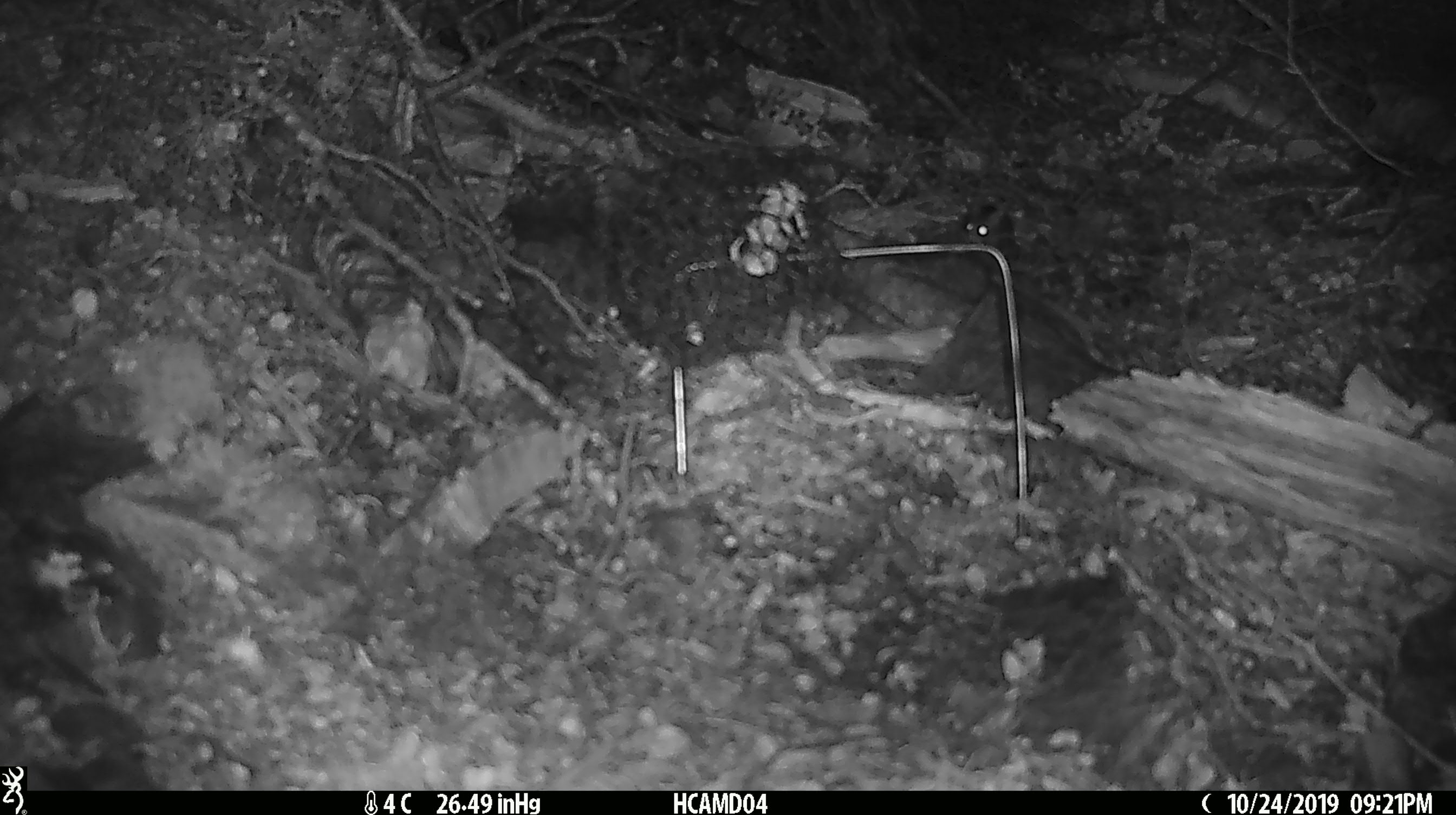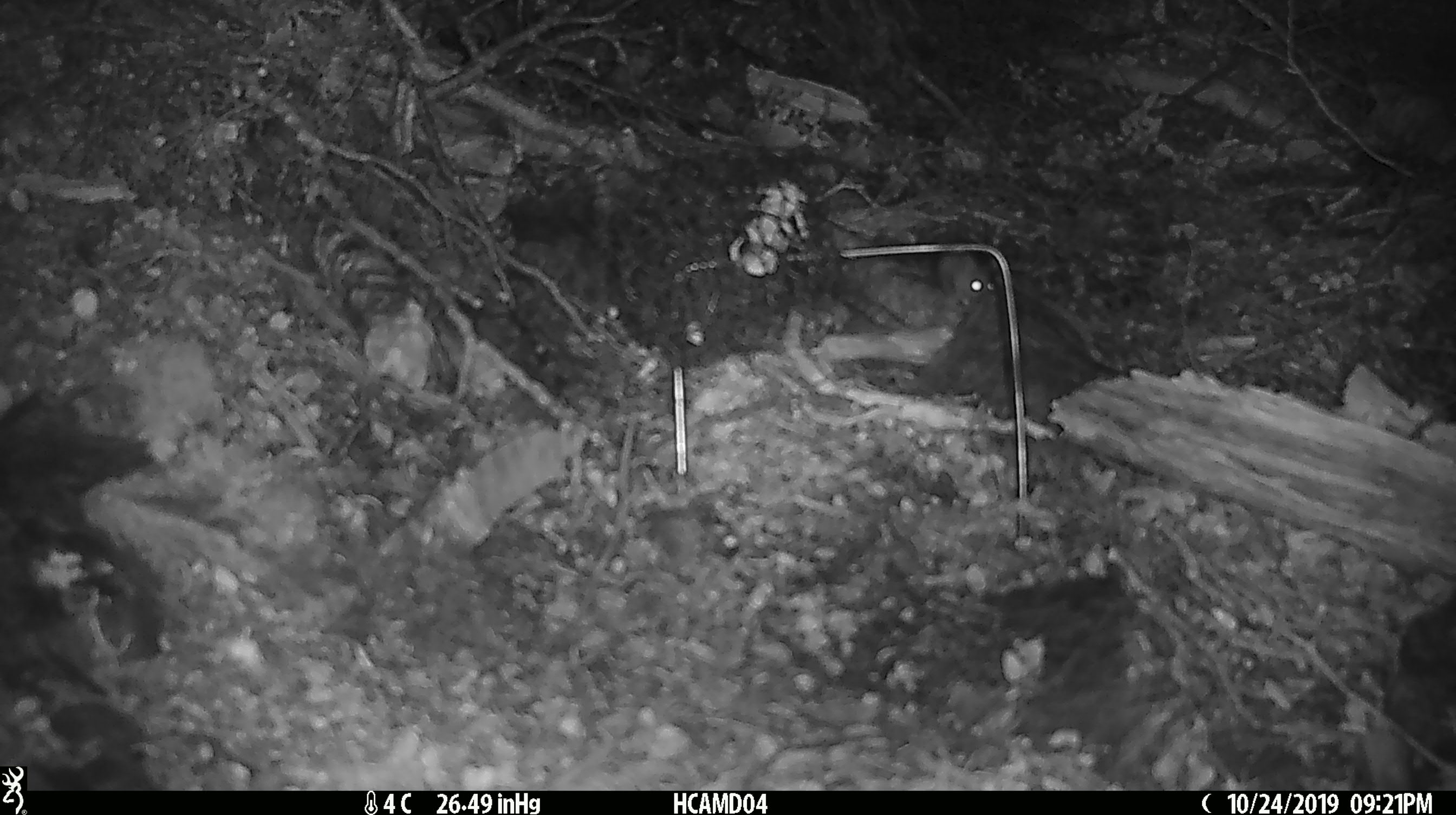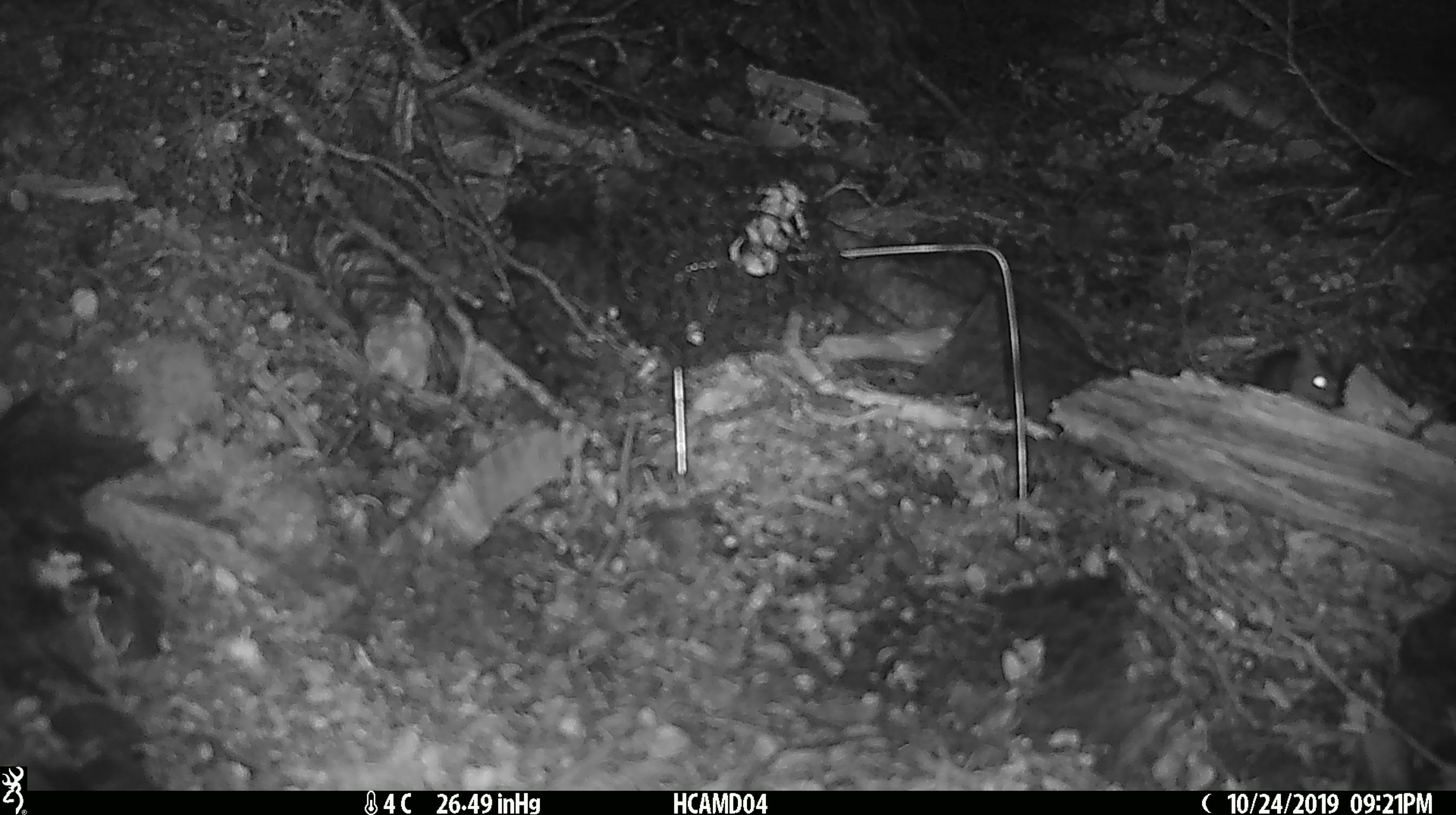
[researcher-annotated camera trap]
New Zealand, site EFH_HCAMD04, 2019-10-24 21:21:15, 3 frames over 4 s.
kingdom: Animalia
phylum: Chordata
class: Mammalia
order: Rodentia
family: Muridae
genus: Mus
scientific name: Mus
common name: mouse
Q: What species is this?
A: Mouse (Mus).